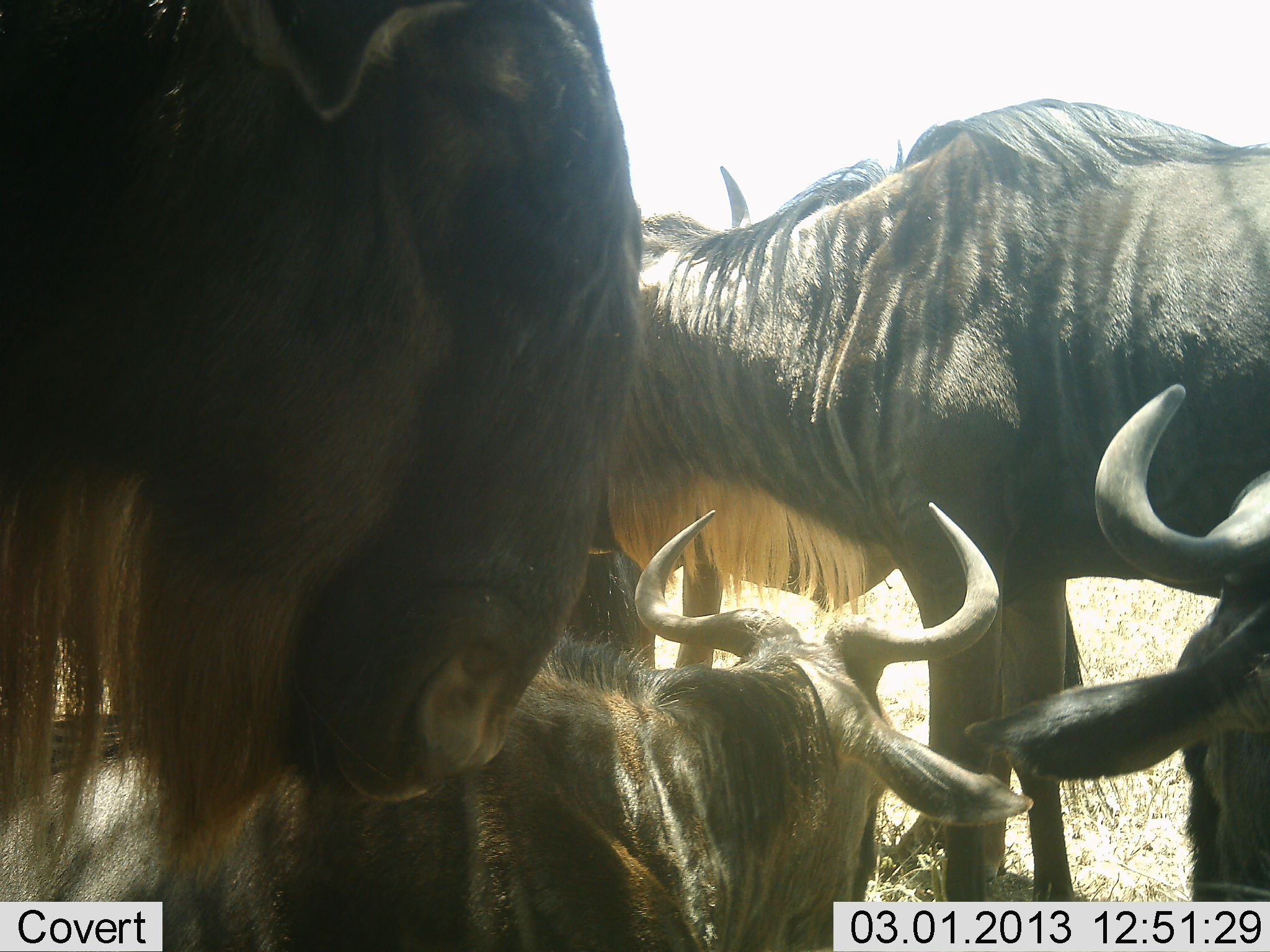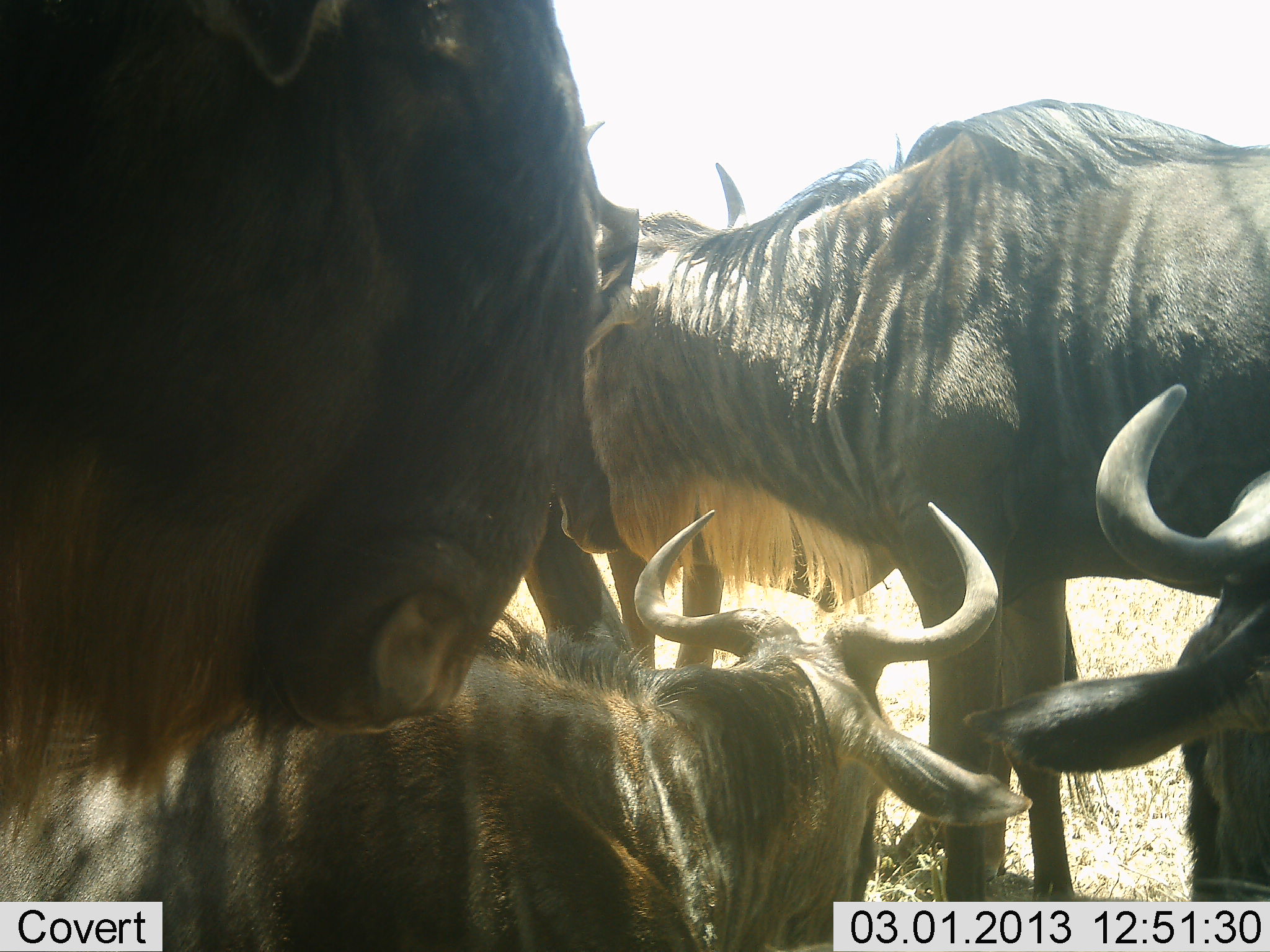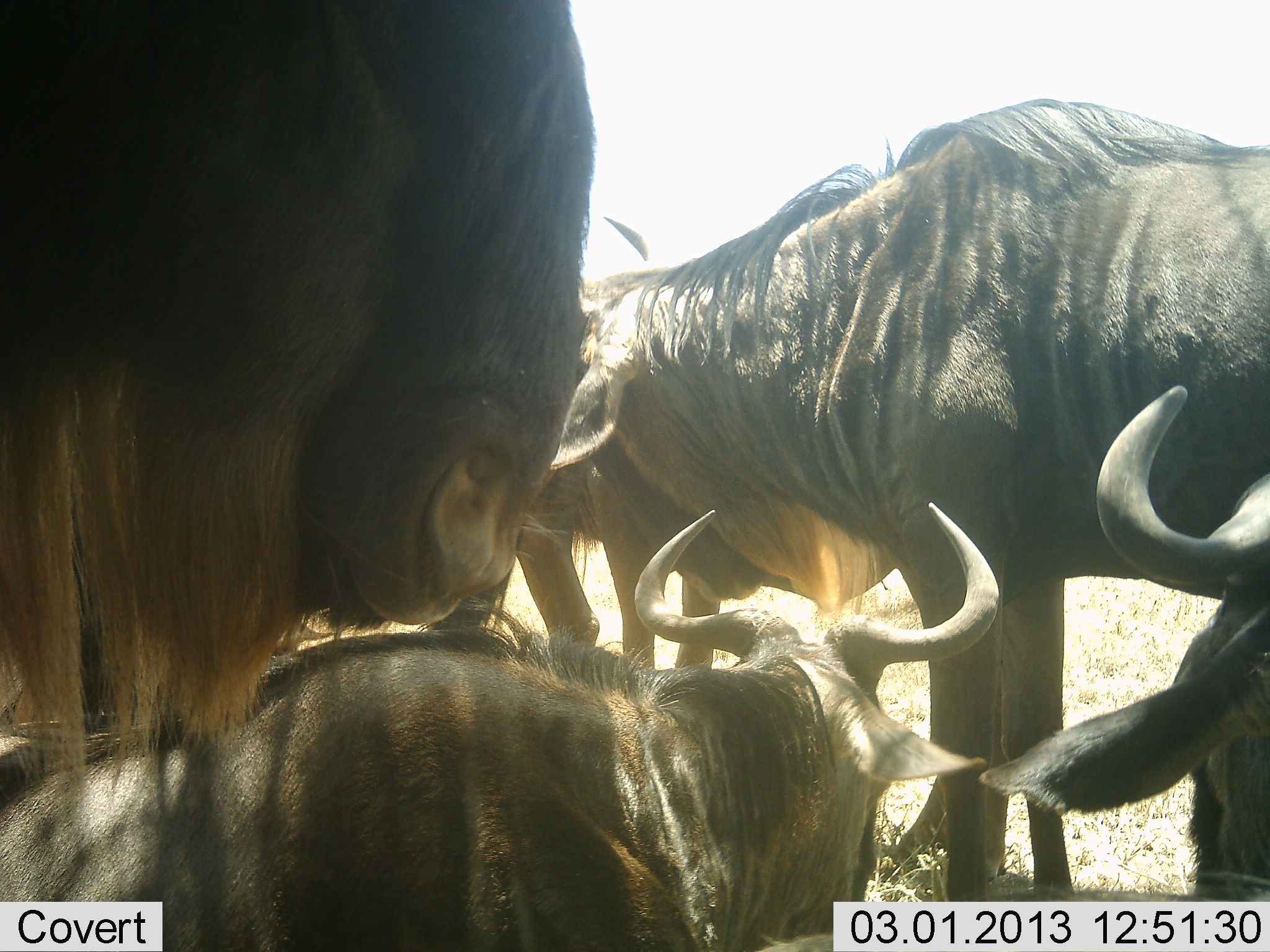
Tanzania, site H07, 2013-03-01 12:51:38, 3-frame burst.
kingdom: Animalia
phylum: Chordata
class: Mammalia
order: Artiodactyla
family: Bovidae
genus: Connochaetes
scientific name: Connochaetes taurinus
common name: blue wildebeest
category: wildebeest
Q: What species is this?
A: Wildebeest (blue wildebeest) (Connochaetes taurinus).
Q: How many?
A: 5.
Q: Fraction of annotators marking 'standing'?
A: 71%.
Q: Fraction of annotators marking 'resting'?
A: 86%.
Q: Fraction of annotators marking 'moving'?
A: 10%.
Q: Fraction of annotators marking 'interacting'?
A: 10%.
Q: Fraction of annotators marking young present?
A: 0%.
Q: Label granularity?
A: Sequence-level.